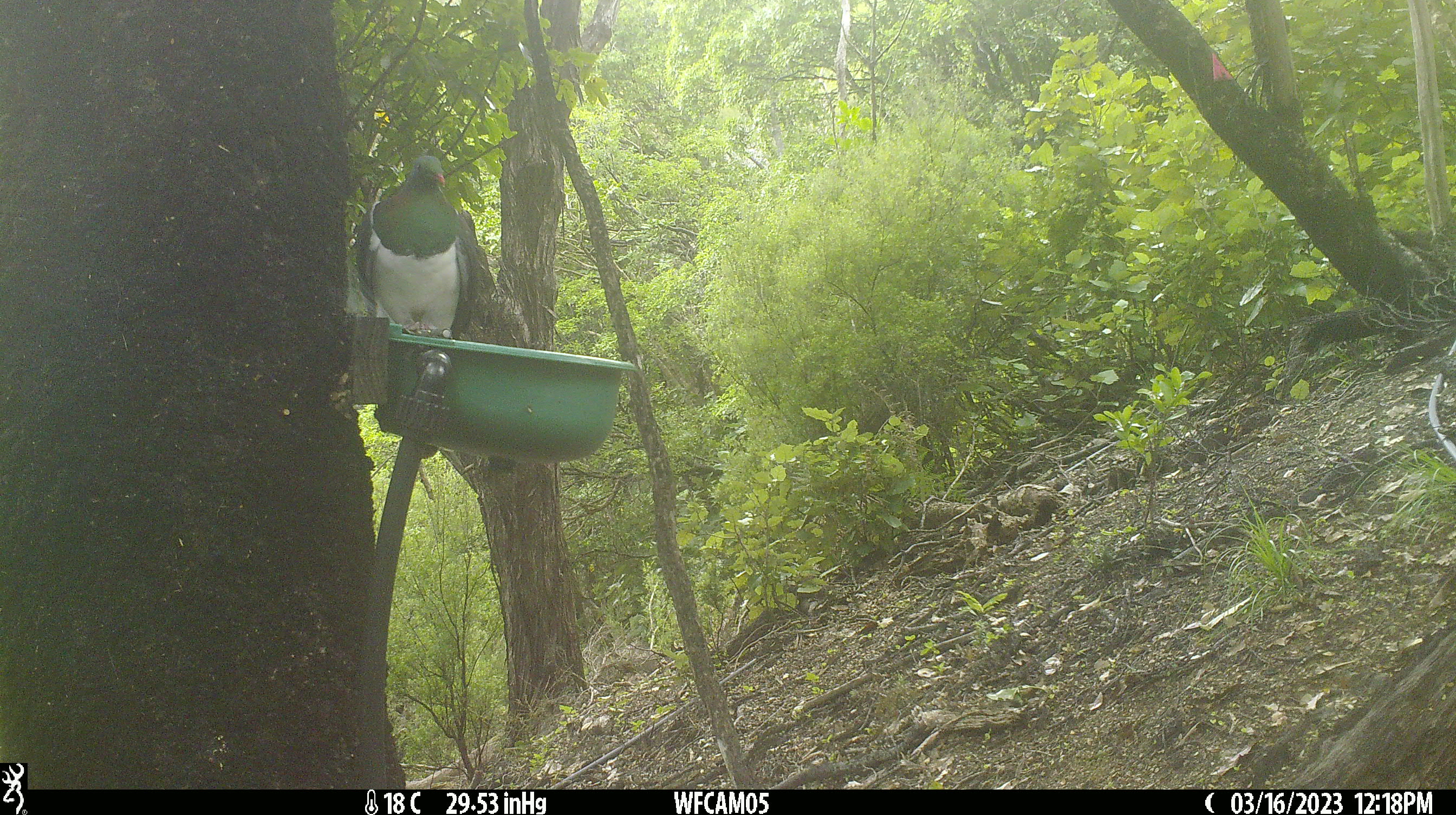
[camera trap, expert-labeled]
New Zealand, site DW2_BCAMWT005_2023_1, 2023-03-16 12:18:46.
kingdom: Animalia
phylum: Chordata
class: Aves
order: Columbiformes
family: Columbidae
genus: Hemiphaga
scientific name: Hemiphaga novaeseelandiae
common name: new zealand pigeon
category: kereru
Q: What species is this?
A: Kereru (new zealand pigeon) (Hemiphaga novaeseelandiae).